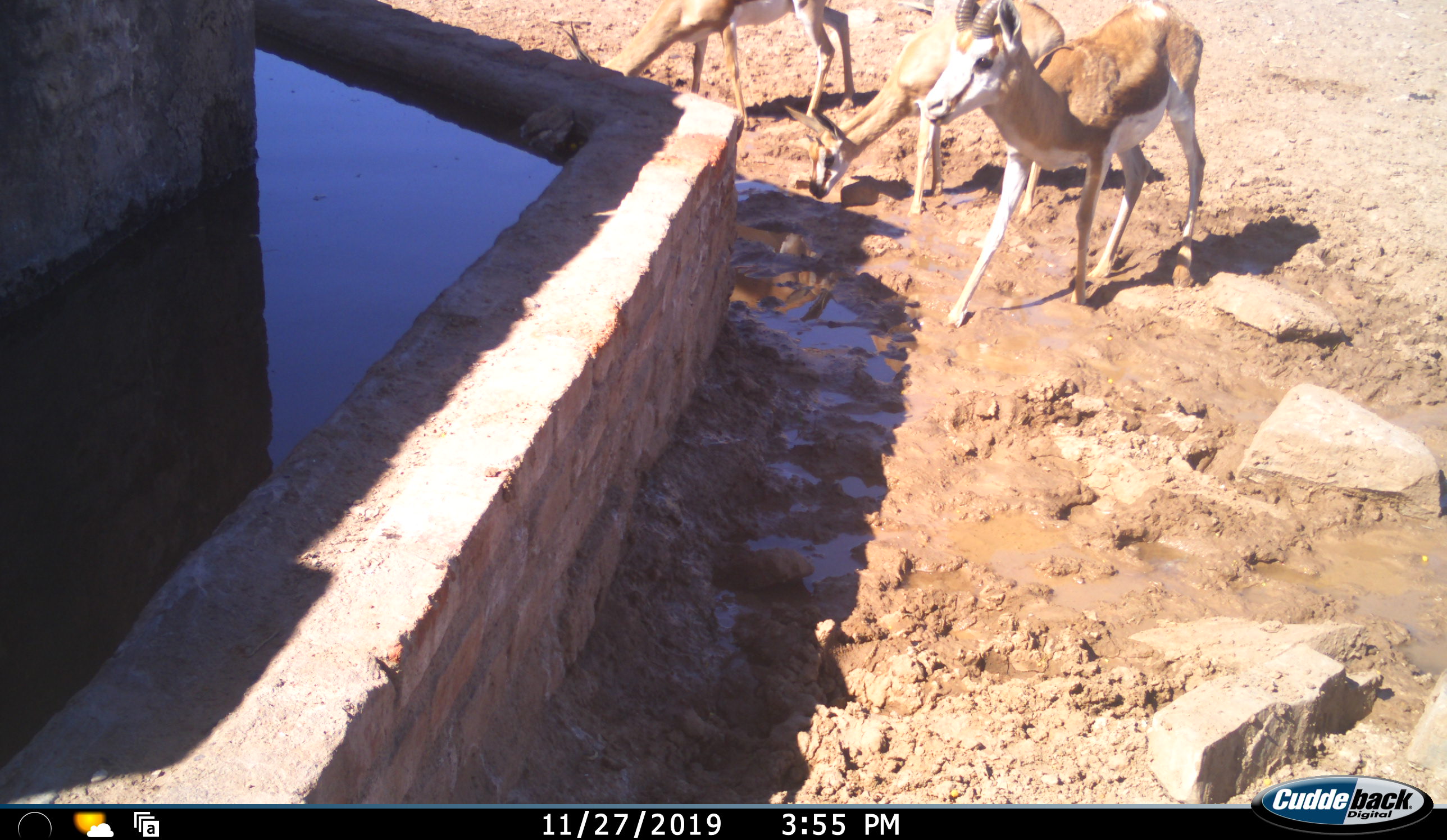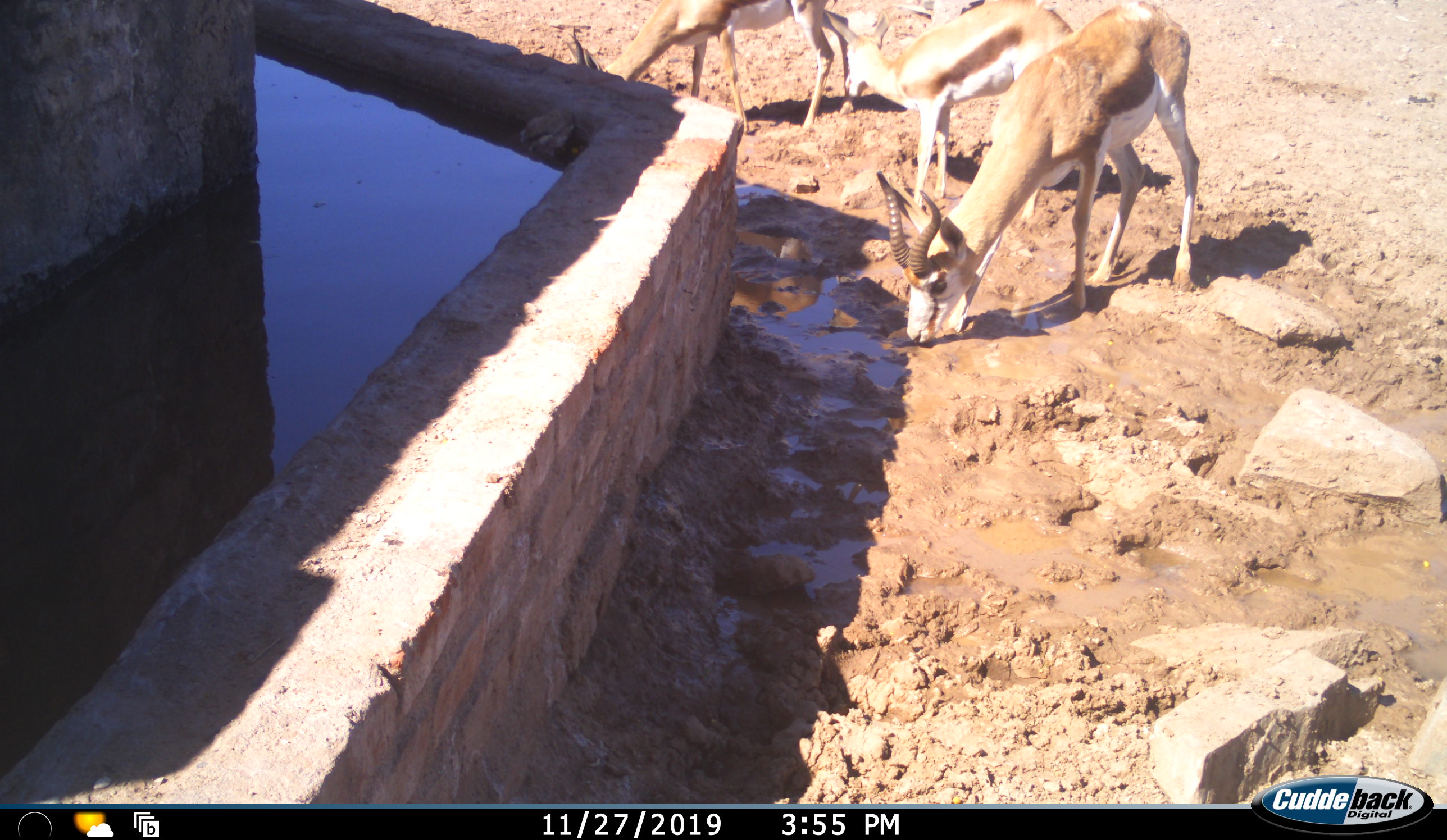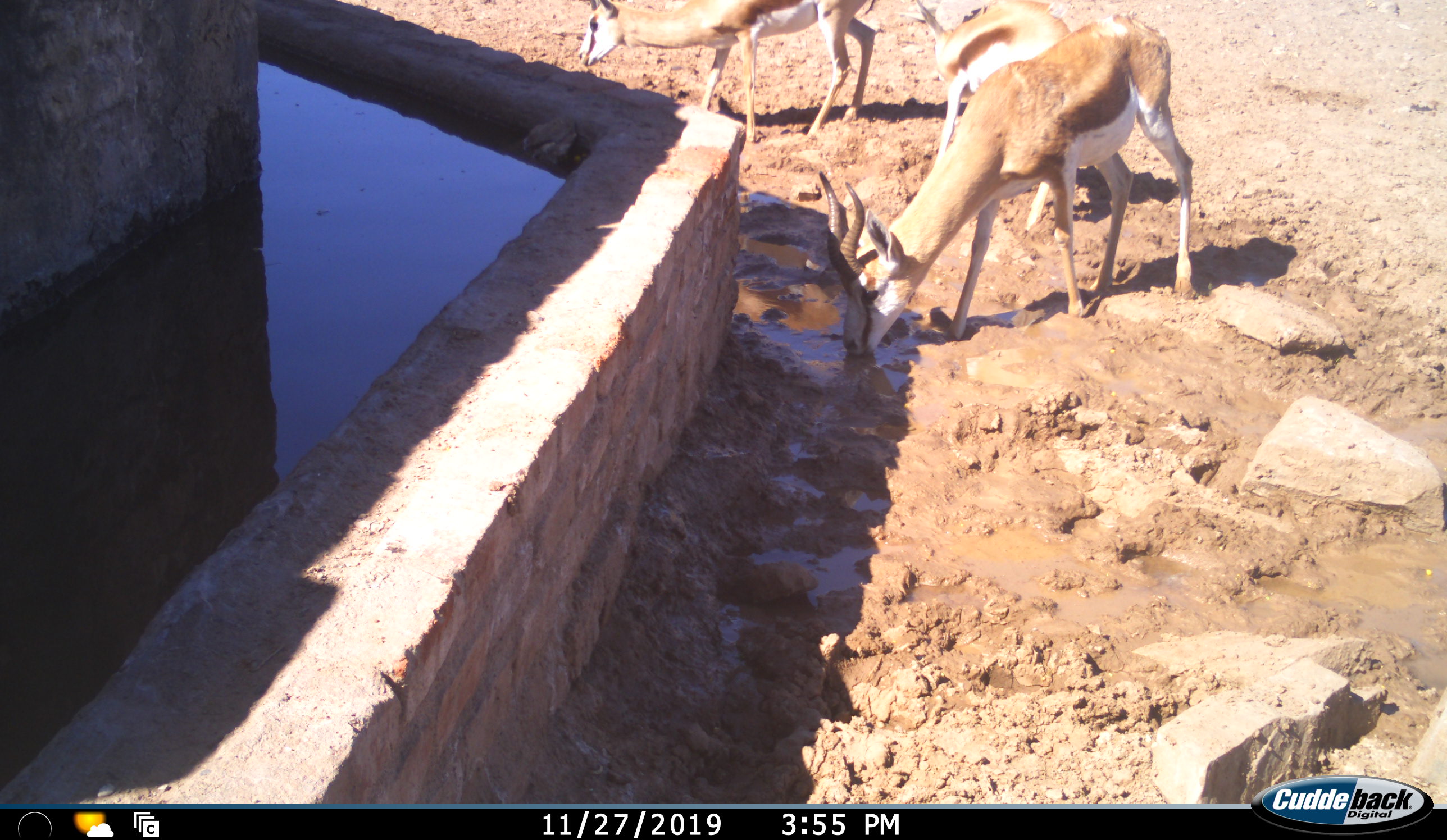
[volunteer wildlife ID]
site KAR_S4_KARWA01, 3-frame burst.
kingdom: Animalia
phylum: Chordata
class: Mammalia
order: Artiodactyla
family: Bovidae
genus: Antidorcas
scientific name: Antidorcas marsupialis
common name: springbok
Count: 3.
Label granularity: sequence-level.